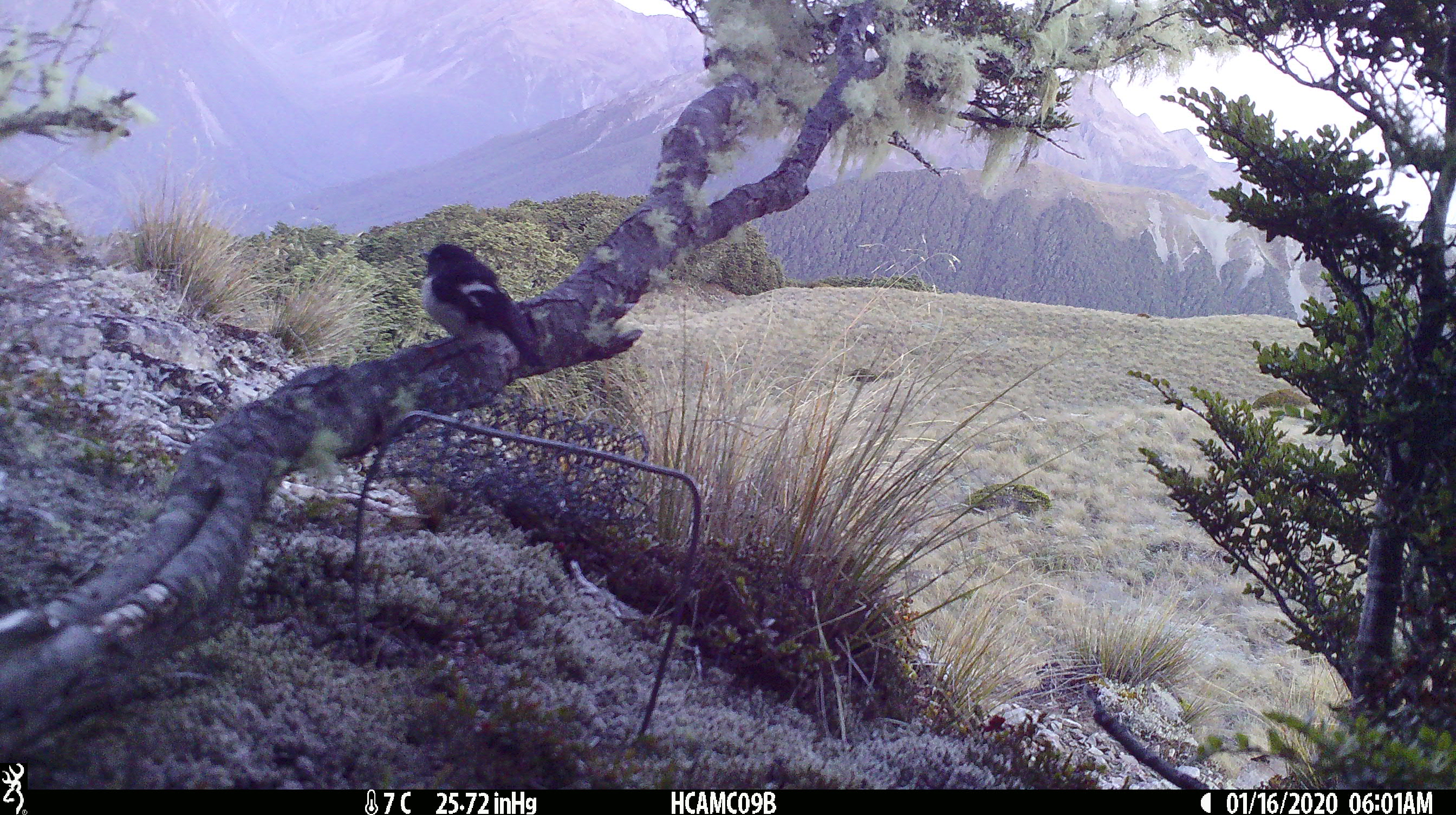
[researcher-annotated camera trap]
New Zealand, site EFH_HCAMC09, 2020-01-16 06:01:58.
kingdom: Animalia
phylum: Chordata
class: Aves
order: Passeriformes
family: Petroicidae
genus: Petroica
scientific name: Petroica macrocephala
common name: tomtit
Tomtit (Petroica macrocephala).